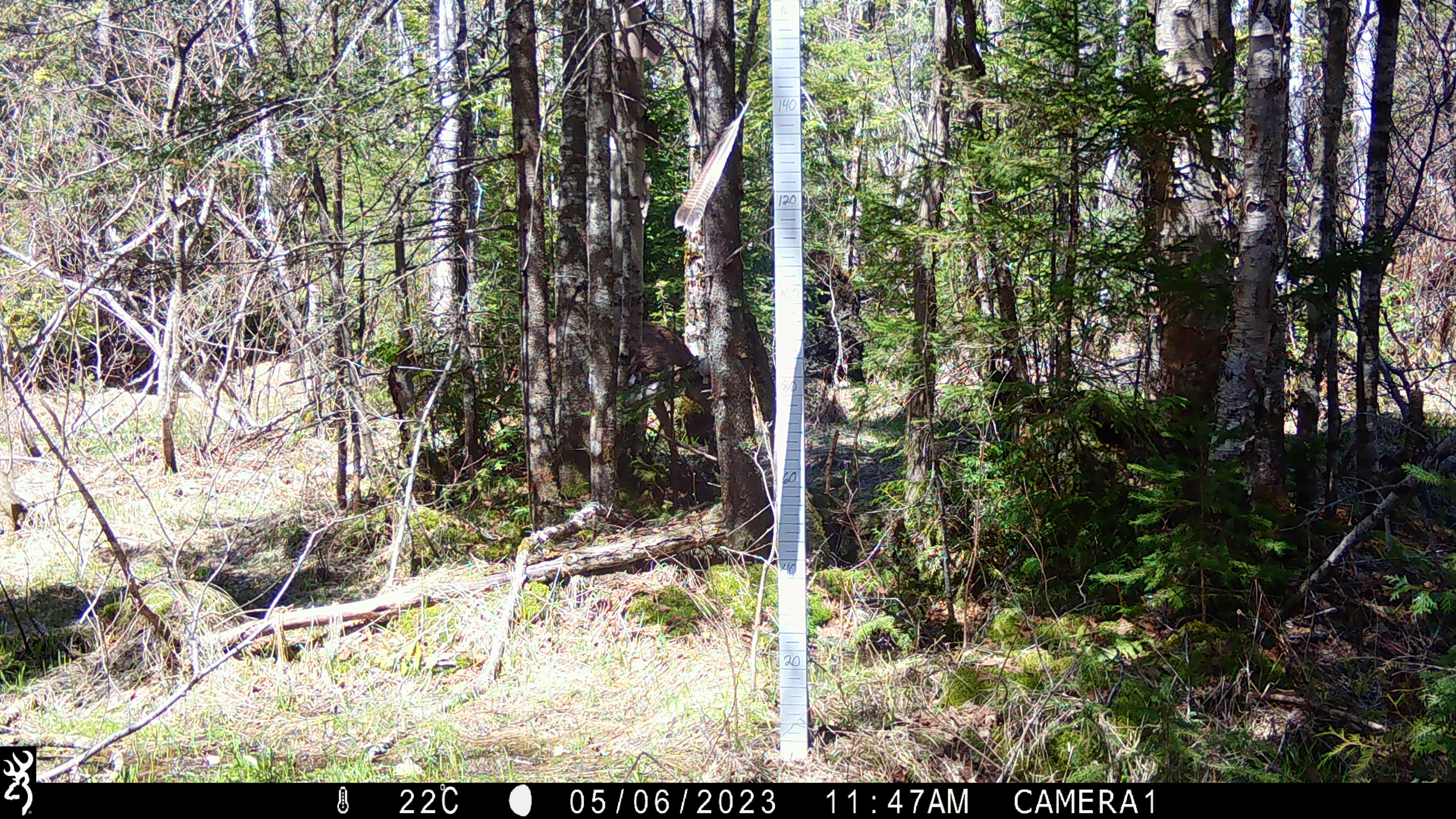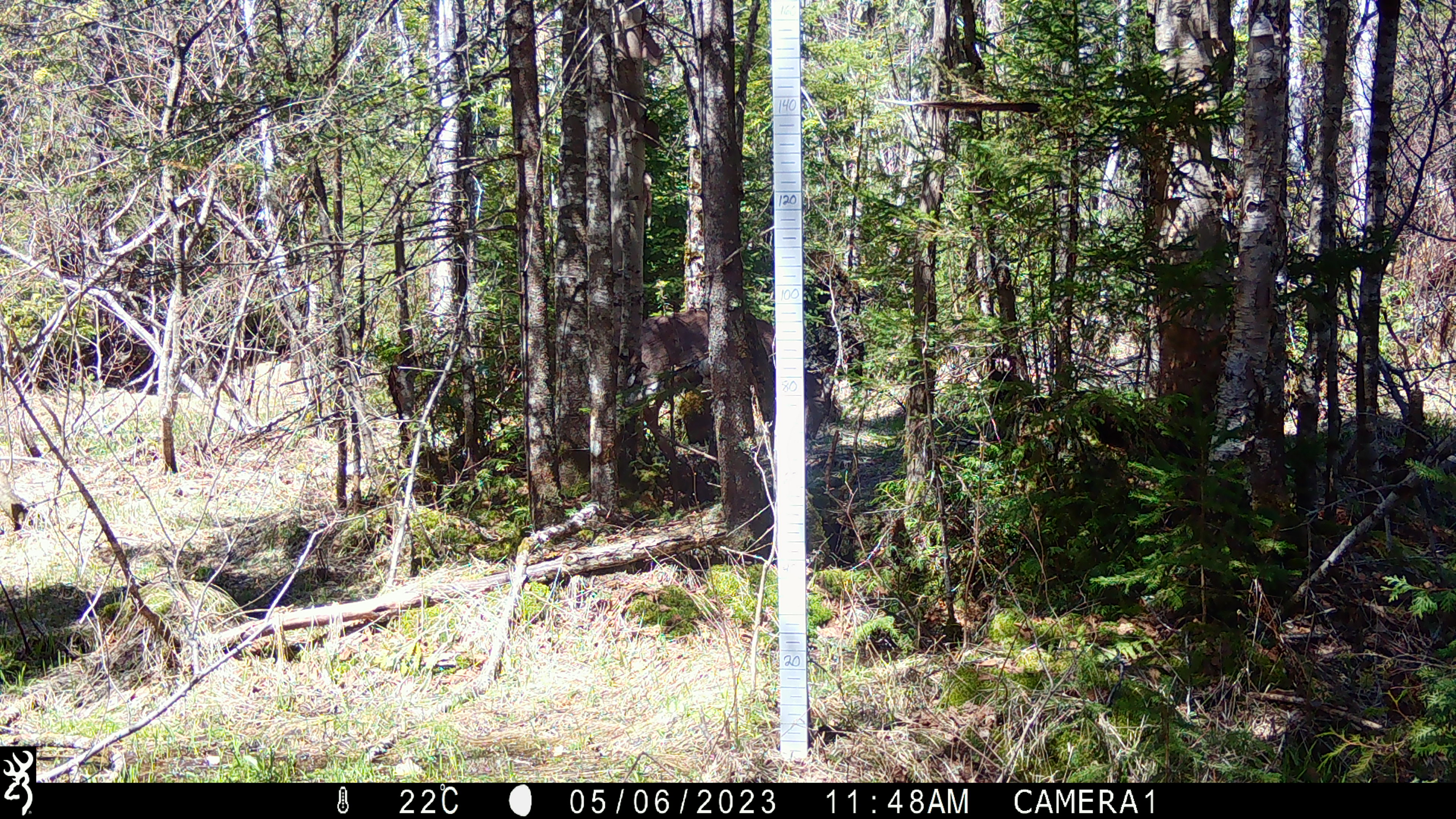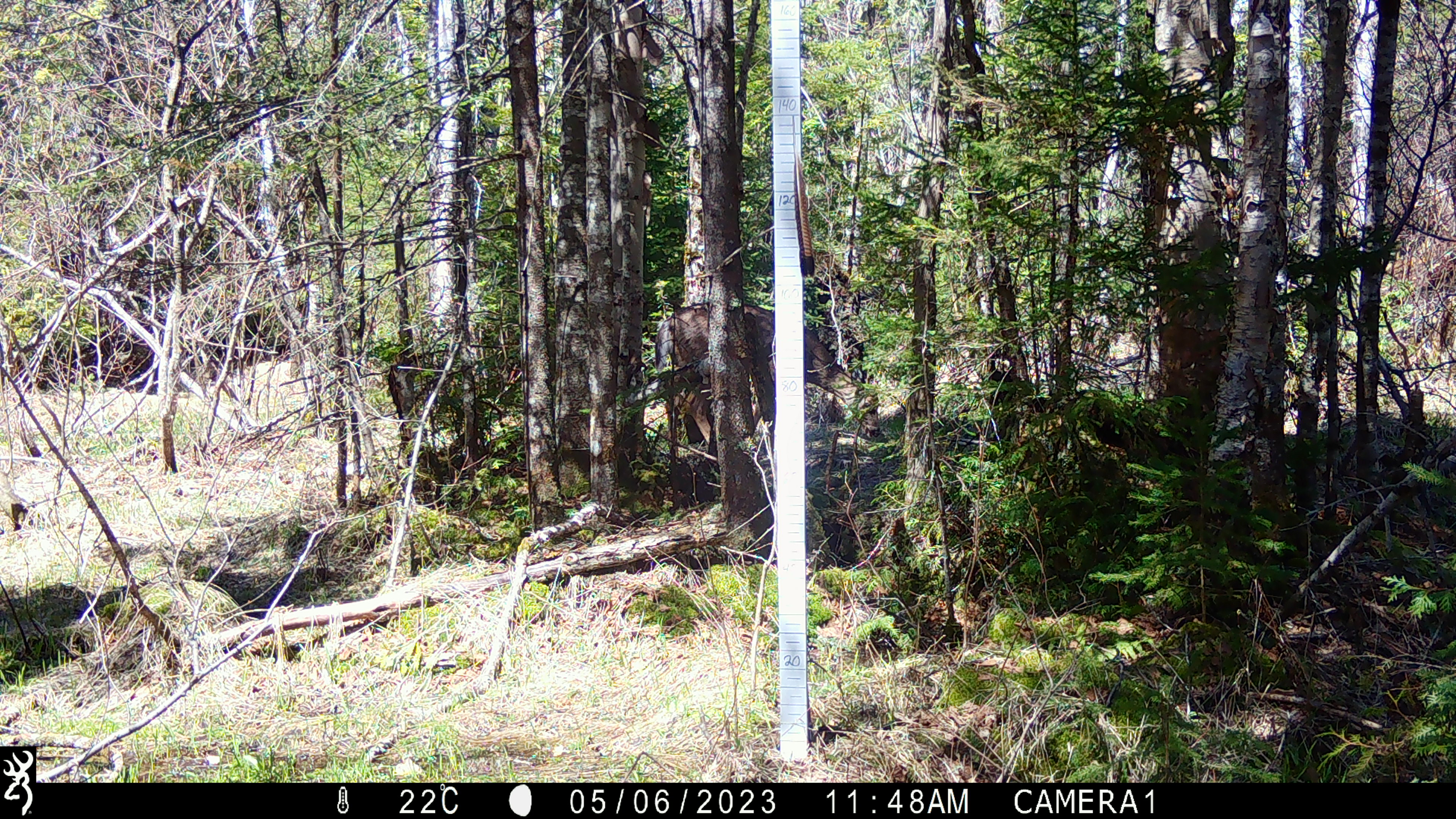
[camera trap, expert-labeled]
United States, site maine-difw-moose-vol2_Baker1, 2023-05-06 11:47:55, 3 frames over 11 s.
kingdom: Animalia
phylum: Chordata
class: Mammalia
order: Artiodactyla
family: Cervidae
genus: Odocoileus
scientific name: Odocoileus virginianus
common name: white-tailed deer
White-tailed deer (Odocoileus virginianus).